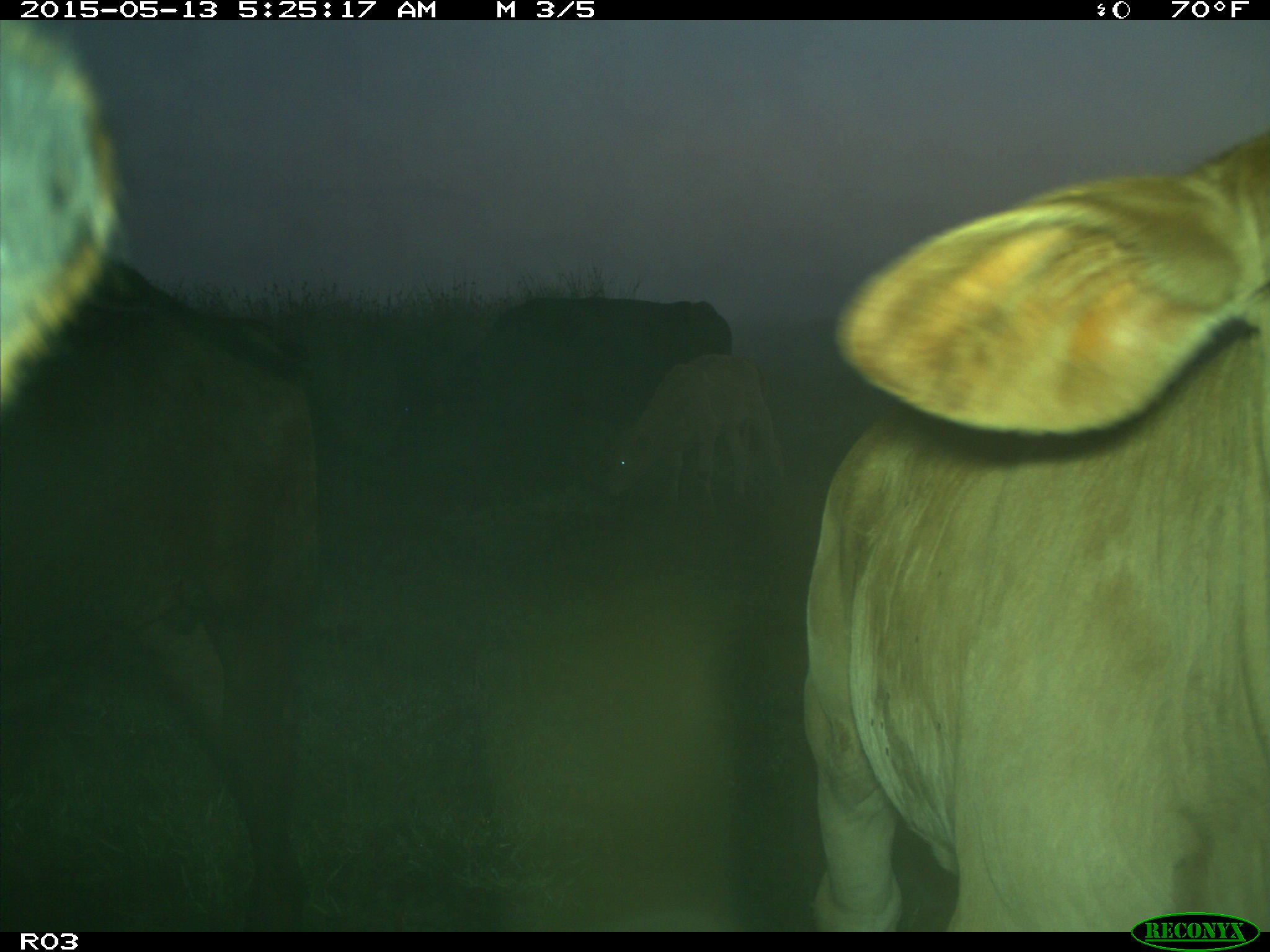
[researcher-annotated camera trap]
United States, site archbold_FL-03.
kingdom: Animalia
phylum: Chordata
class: Mammalia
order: Artiodactyla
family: Bovidae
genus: Bos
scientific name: Bos taurus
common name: domestic cow